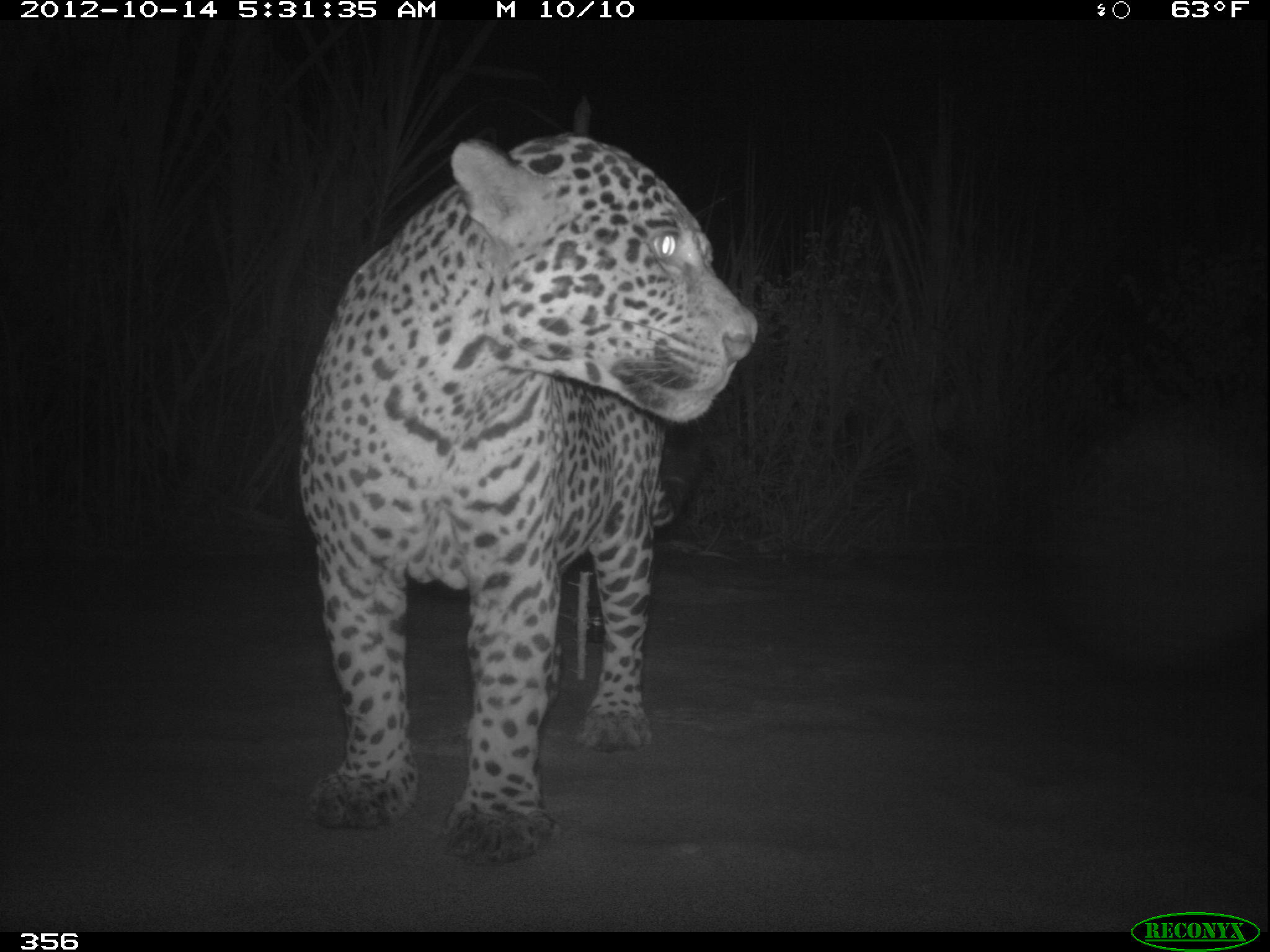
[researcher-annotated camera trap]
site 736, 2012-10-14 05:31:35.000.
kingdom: Animalia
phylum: Chordata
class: Mammalia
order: Carnivora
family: Felidae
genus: Panthera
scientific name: Panthera onca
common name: jaguar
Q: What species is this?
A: Panthera onca (jaguar).